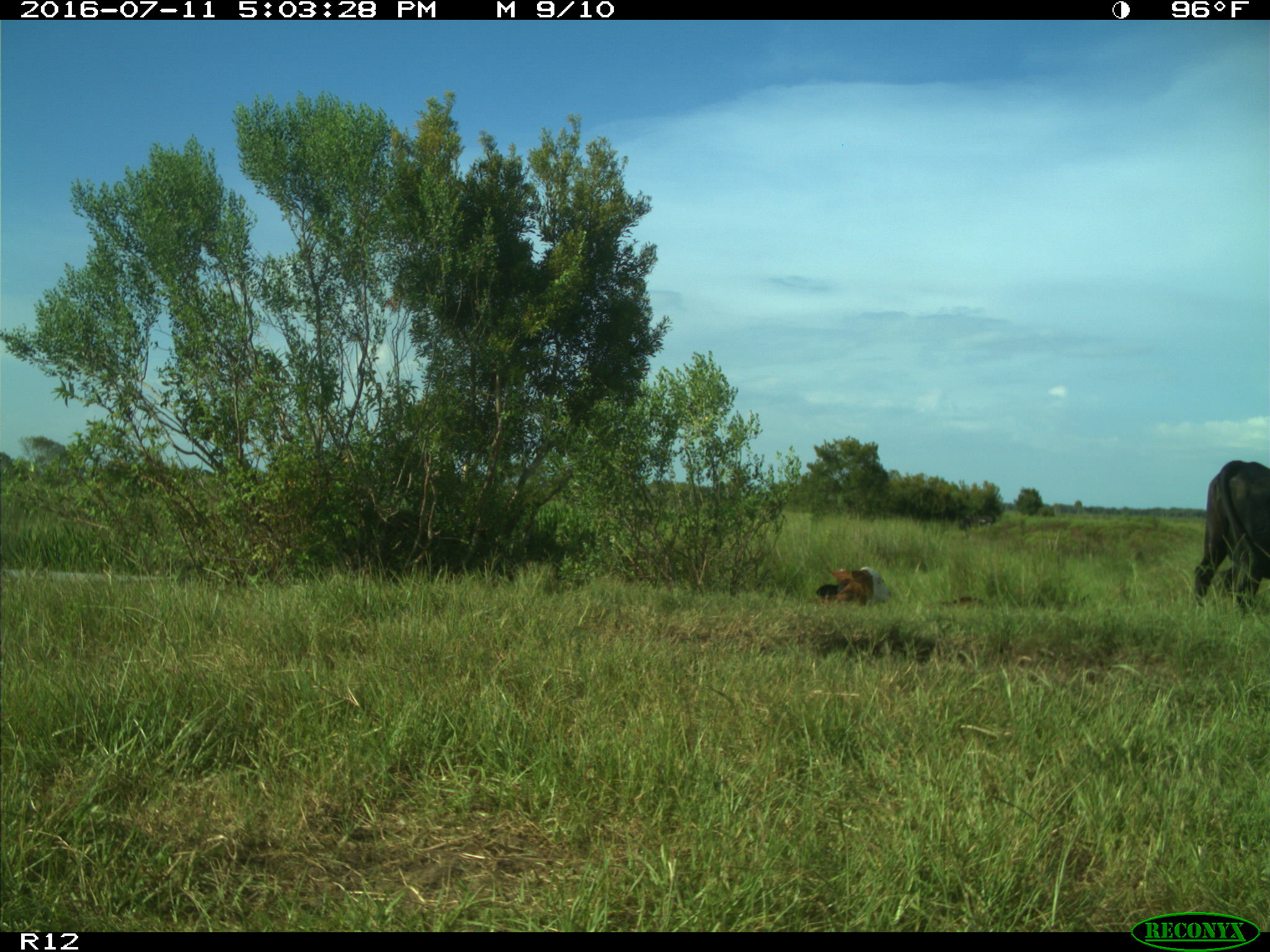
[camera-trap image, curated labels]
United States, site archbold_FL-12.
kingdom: Animalia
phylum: Chordata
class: Mammalia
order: Artiodactyla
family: Bovidae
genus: Bos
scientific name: Bos taurus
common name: domestic cow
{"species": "Bos taurus (domestic cow)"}